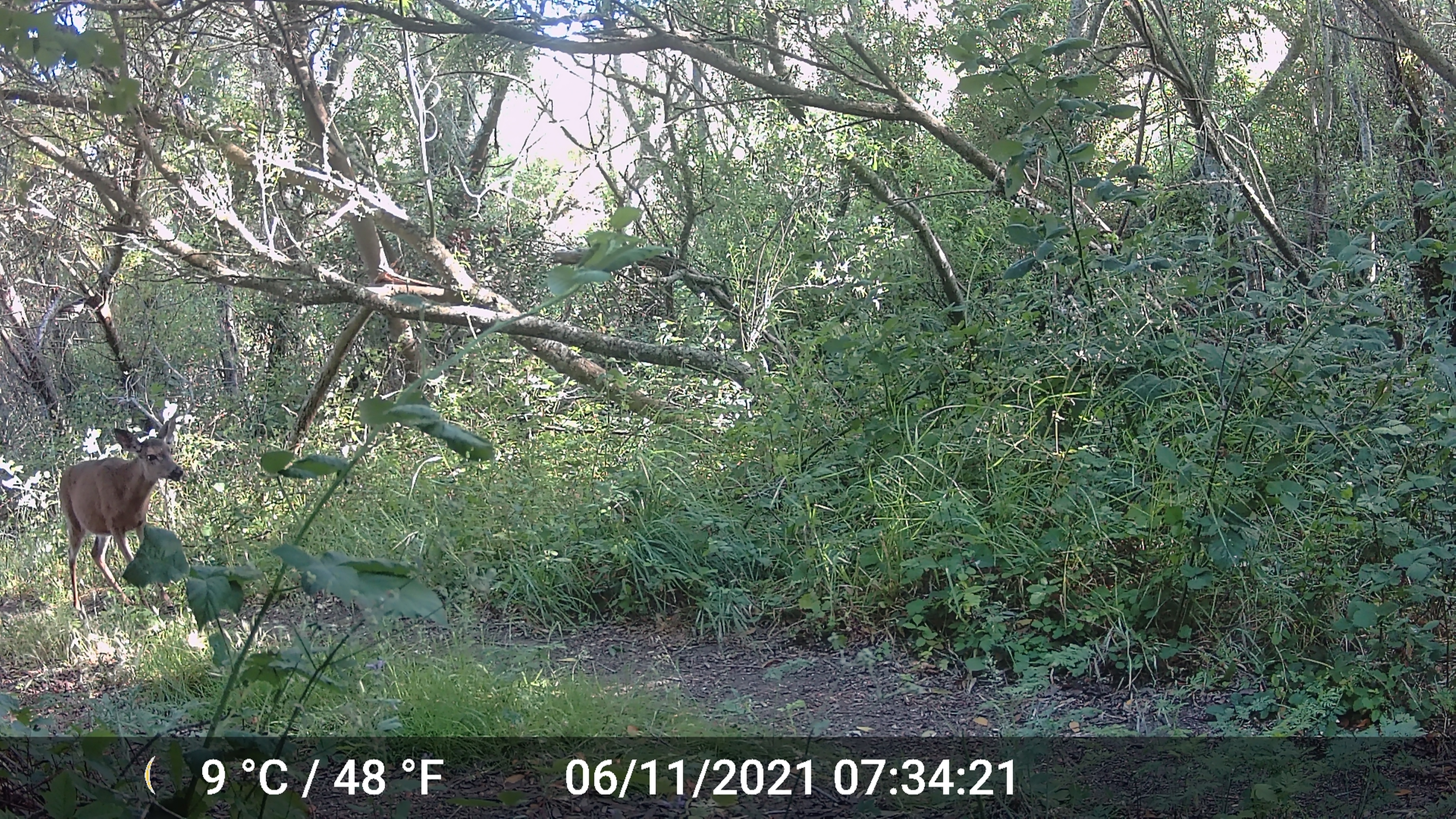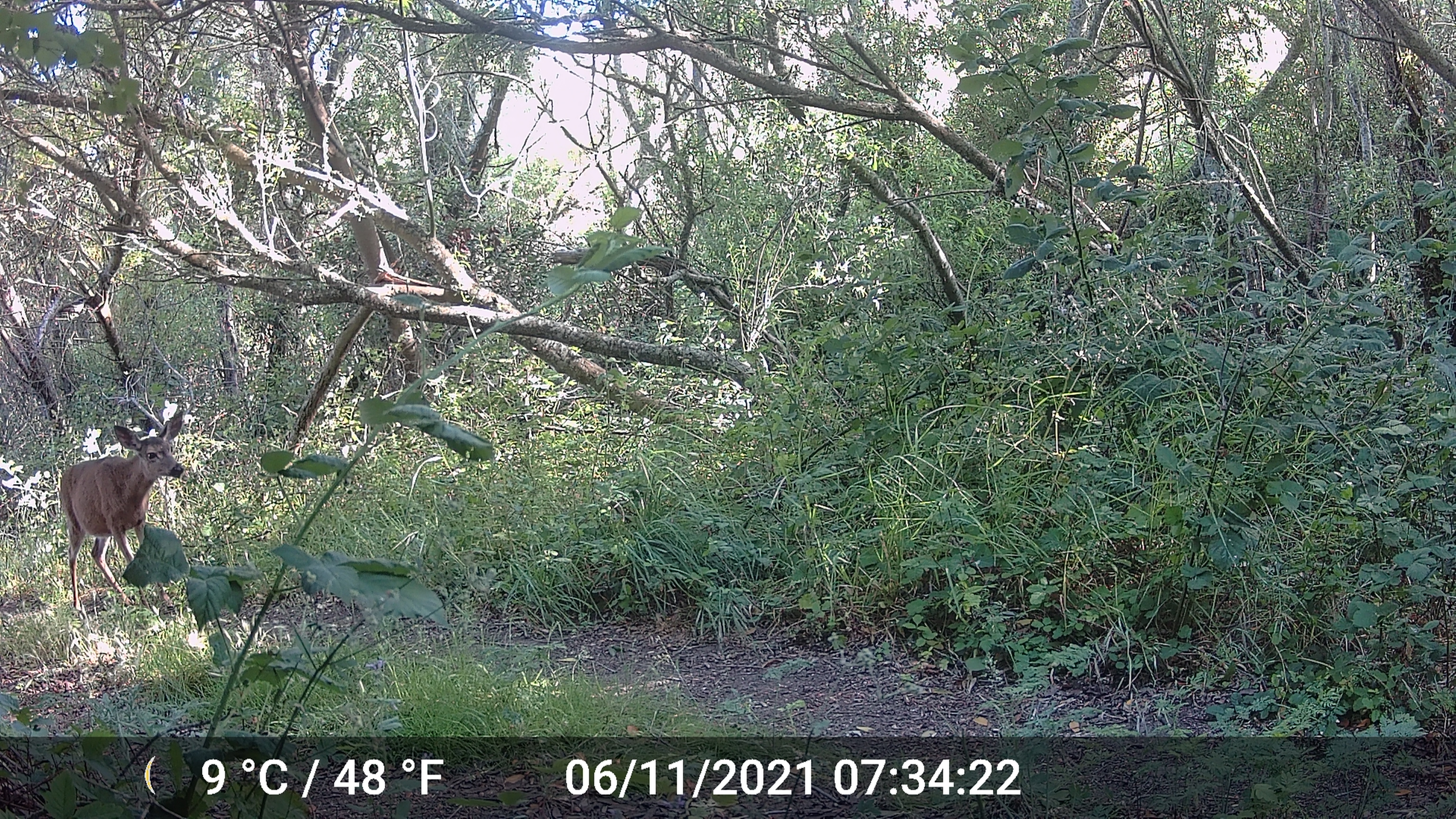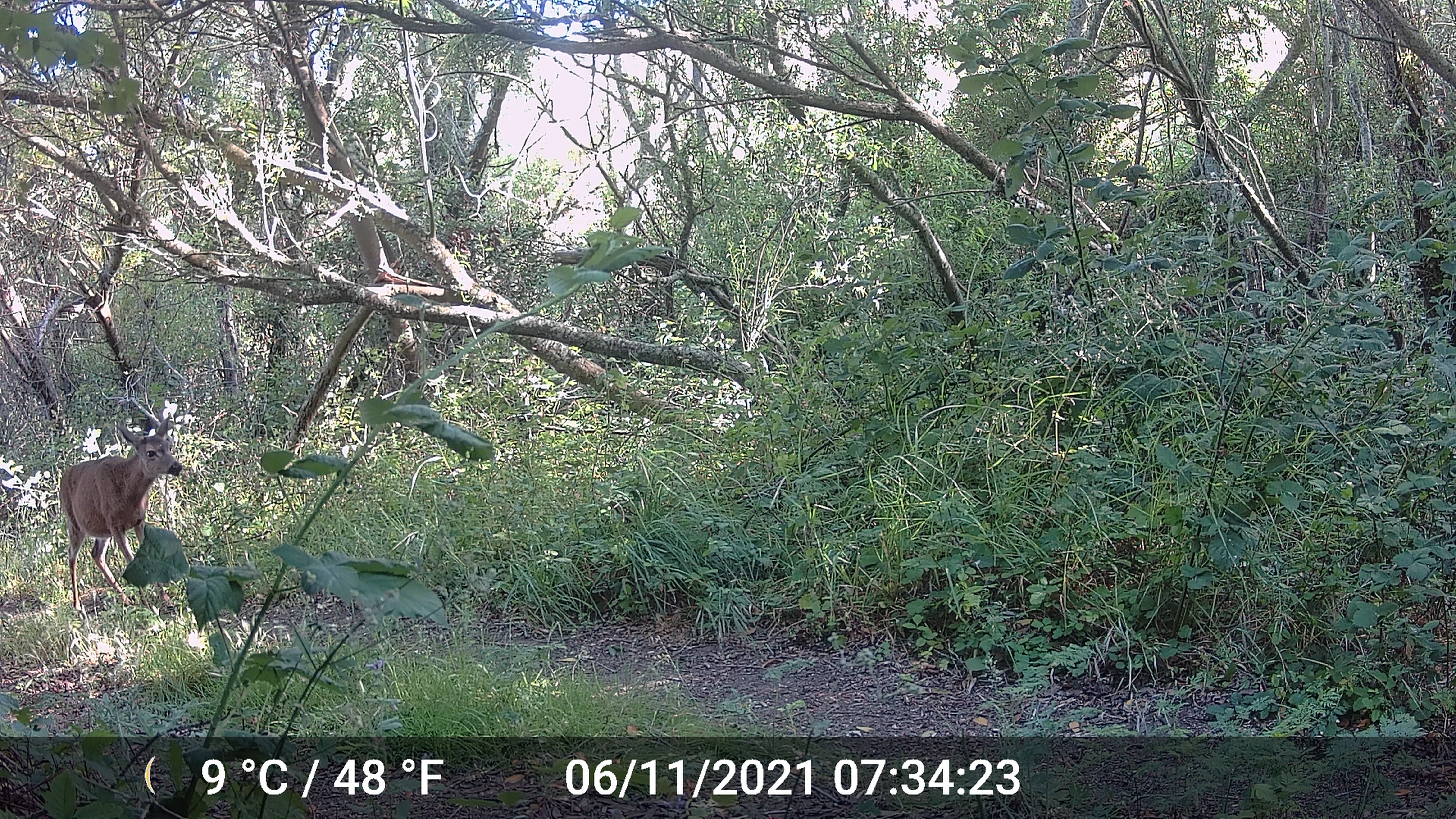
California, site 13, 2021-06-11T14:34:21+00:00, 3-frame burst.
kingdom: Animalia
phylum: Chordata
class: Mammalia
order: Artiodactyla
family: Cervidae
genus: Odocoileus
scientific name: Odocoileus hemionus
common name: mule deer